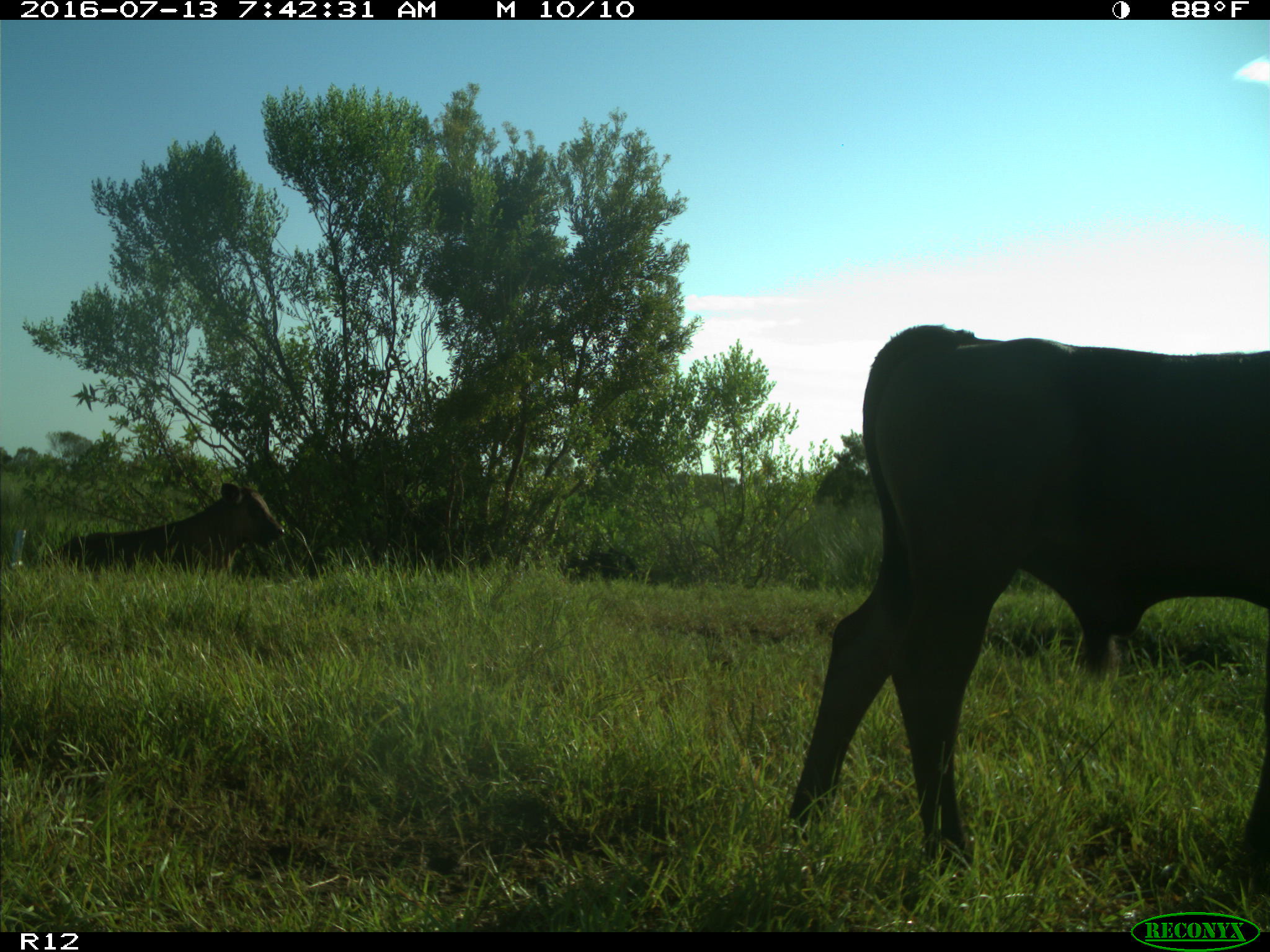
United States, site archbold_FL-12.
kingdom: Animalia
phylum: Chordata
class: Mammalia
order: Artiodactyla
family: Bovidae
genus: Bos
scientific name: Bos taurus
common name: domestic cow